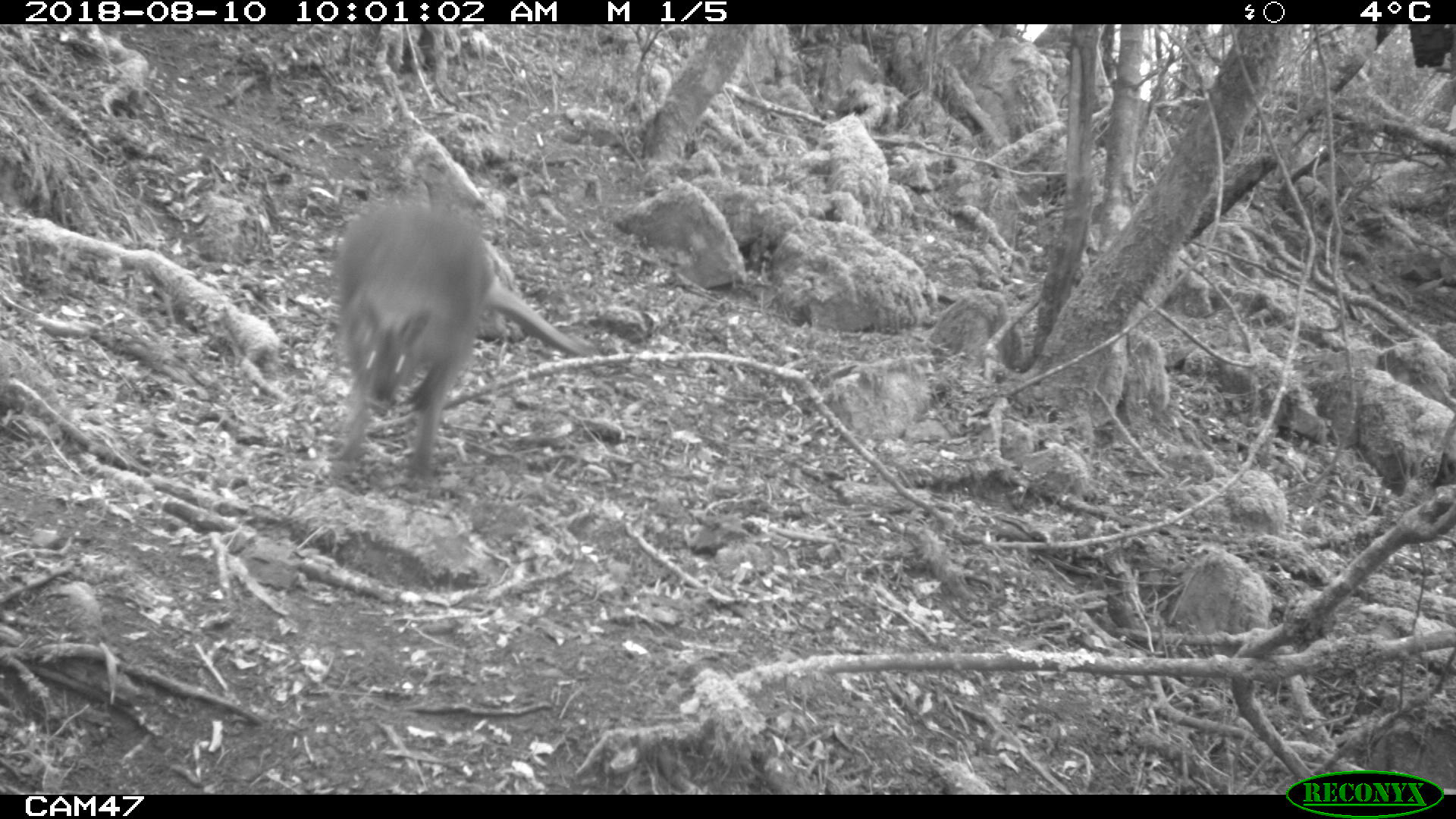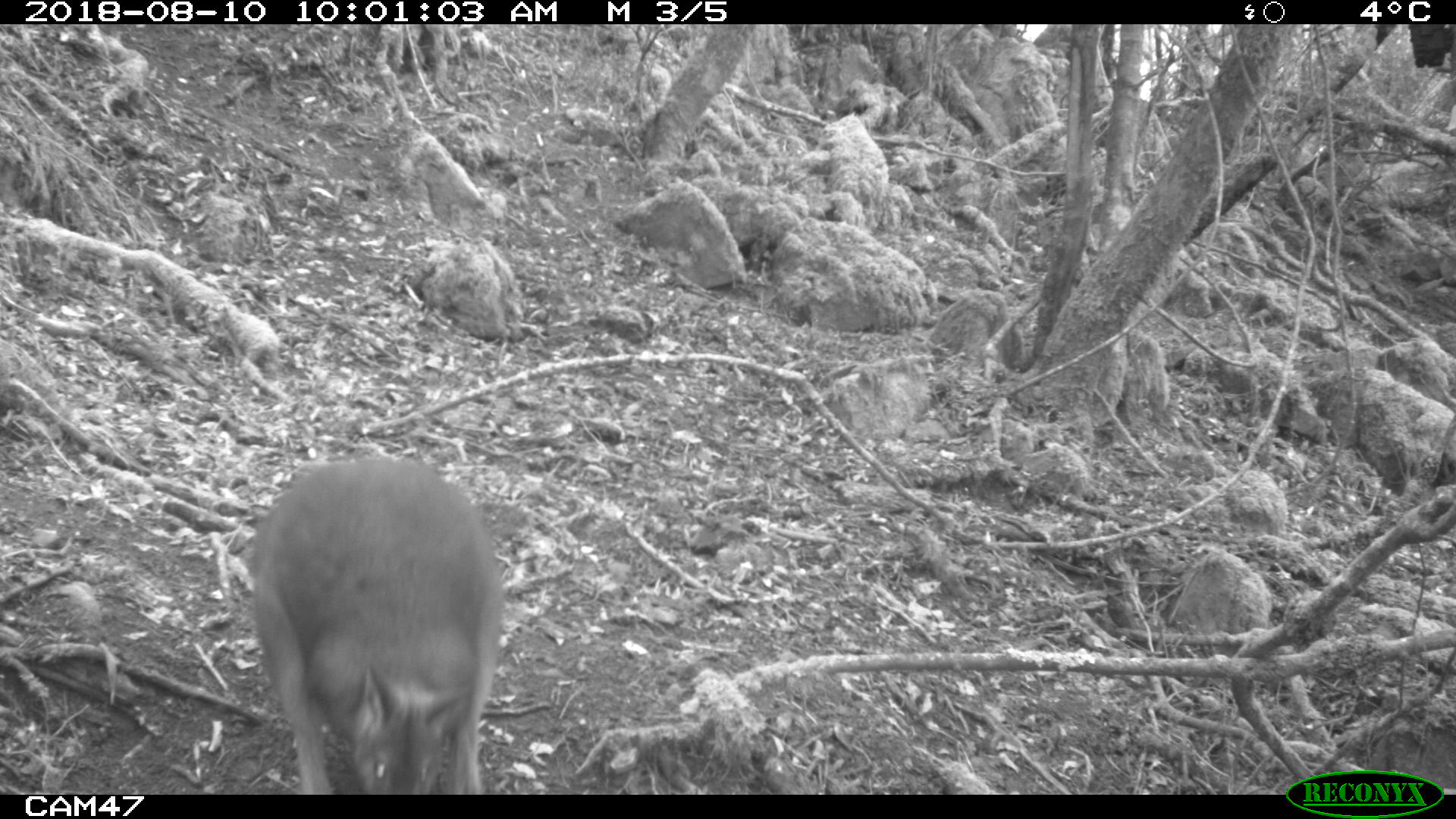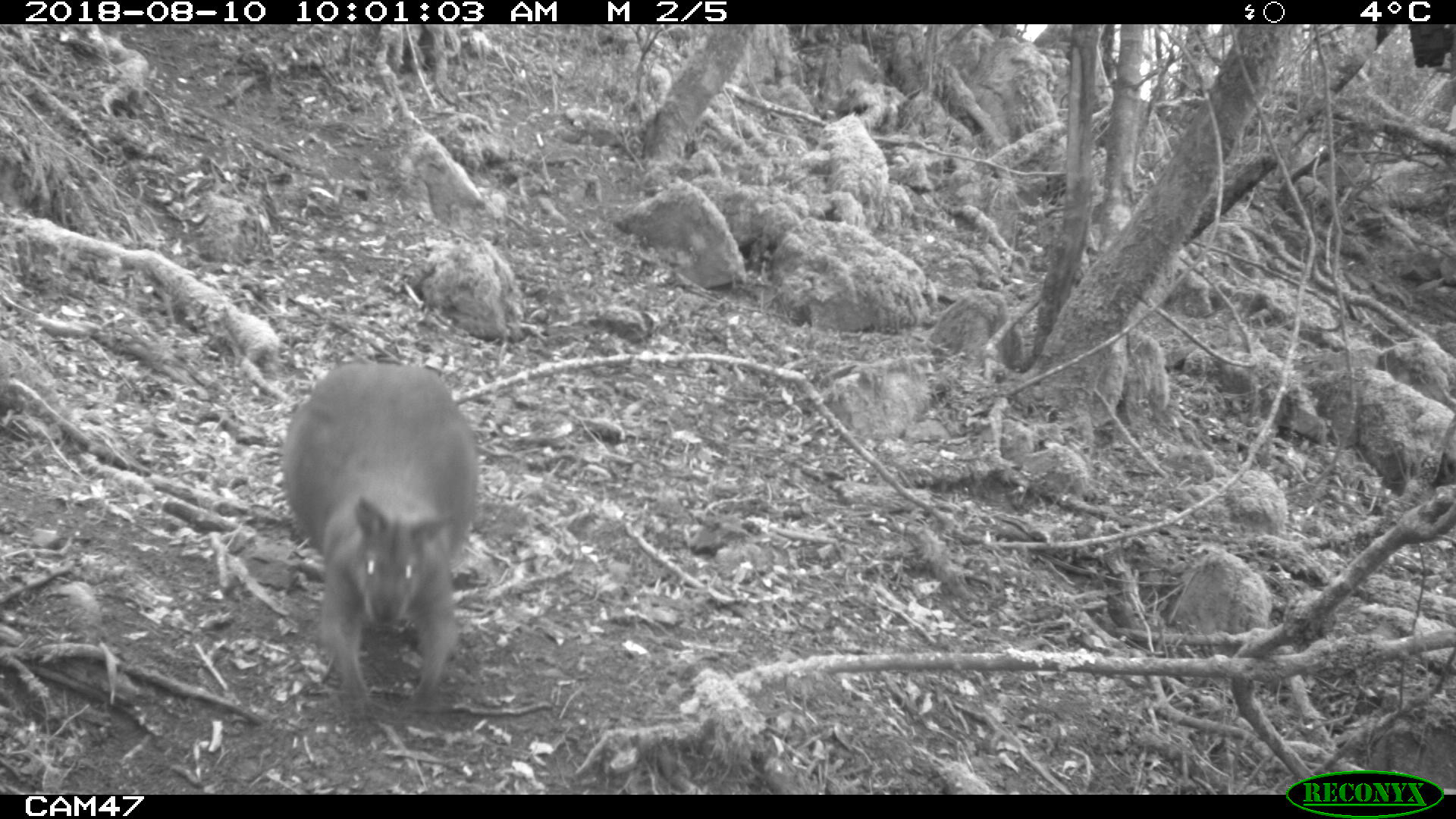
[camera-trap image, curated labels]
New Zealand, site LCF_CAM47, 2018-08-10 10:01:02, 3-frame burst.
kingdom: Animalia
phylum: Chordata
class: Mammalia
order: Diprotodontia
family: Macropodidae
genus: Notamacropus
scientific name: Notamacropus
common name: wallaby